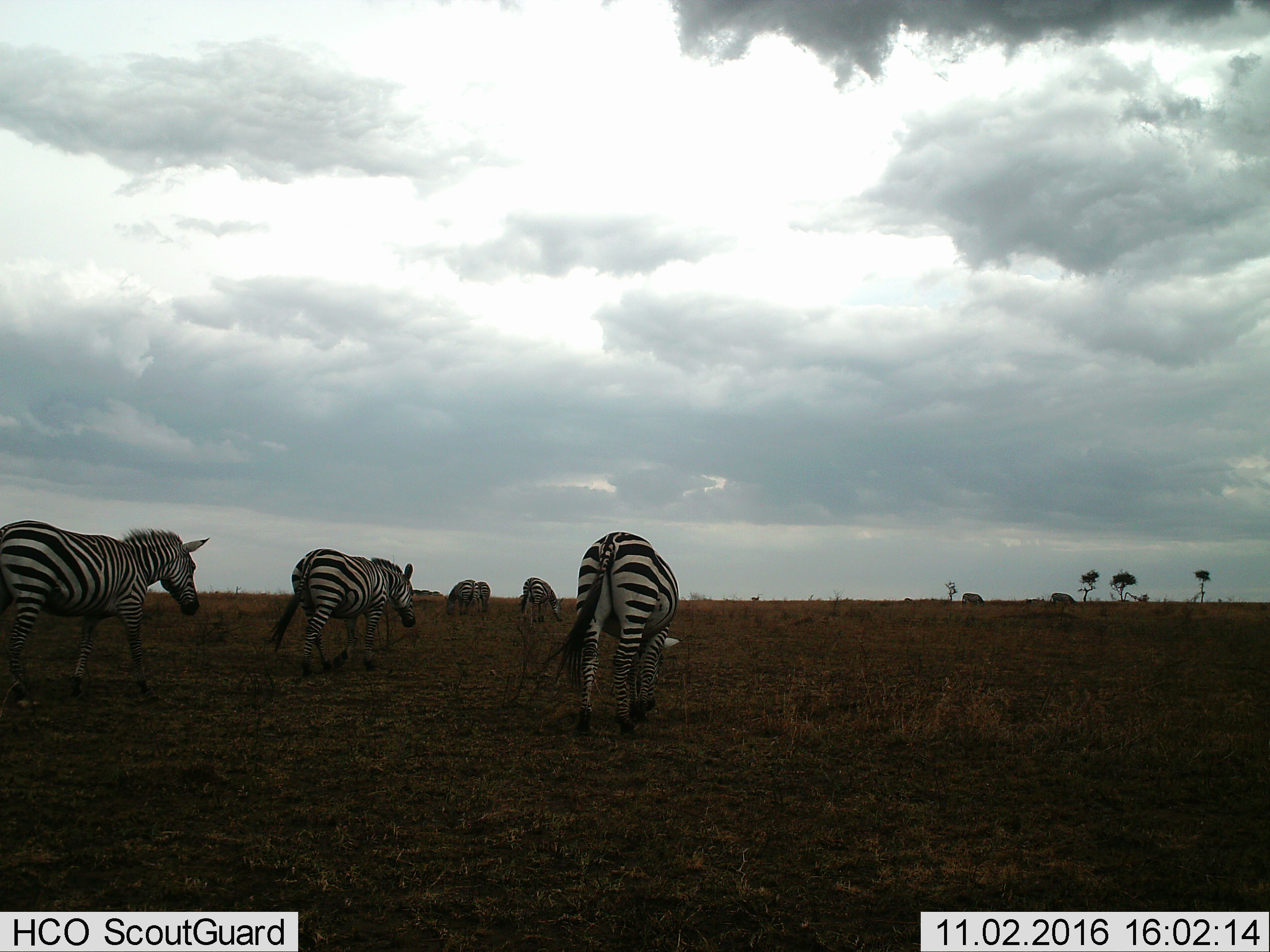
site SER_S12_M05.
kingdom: Animalia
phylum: Chordata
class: Mammalia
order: Perissodactyla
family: Equidae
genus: Equus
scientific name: Equus quagga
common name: plains zebra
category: zebraplains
Zebraplains (plains zebra) (Equus quagga), count 8. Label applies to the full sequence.